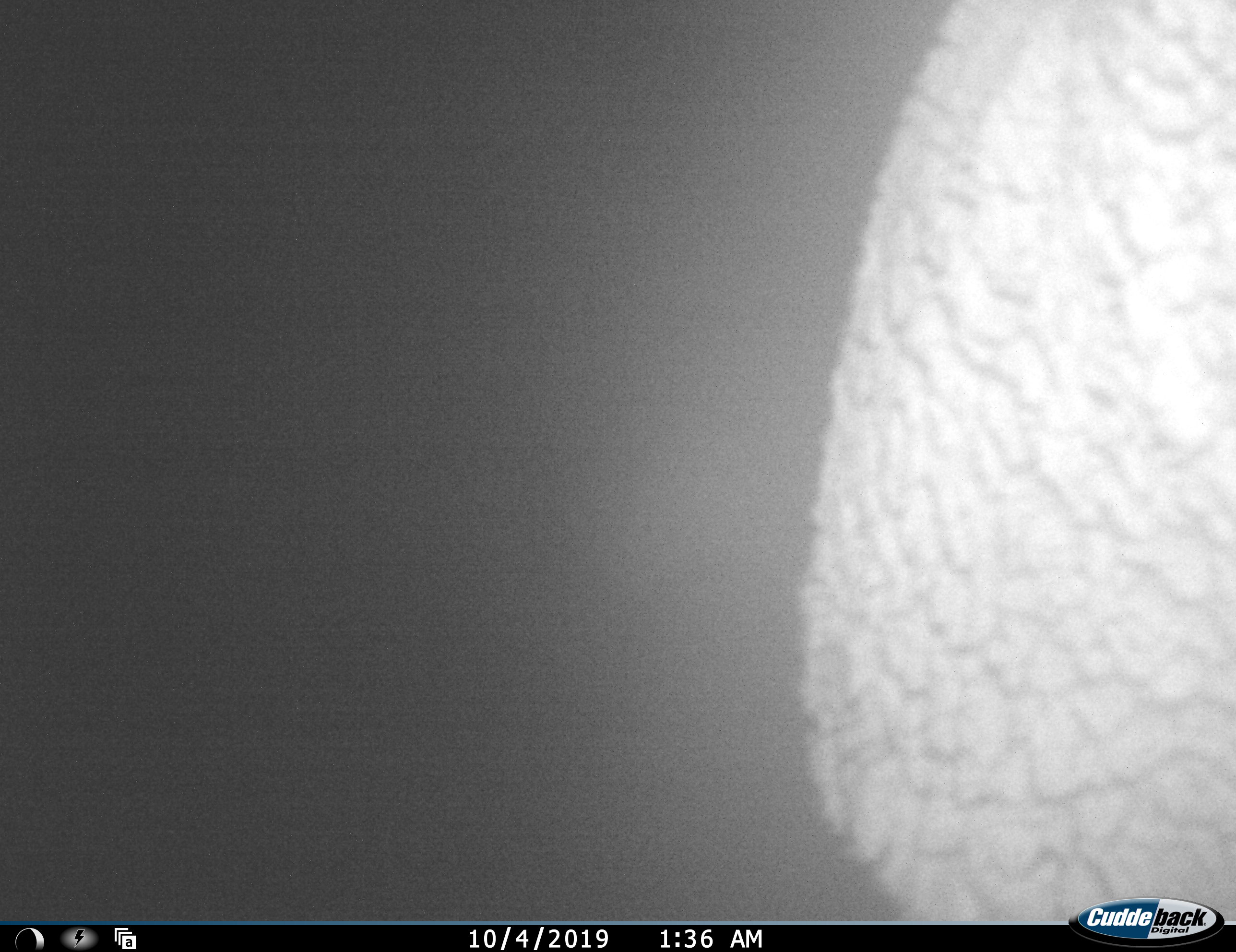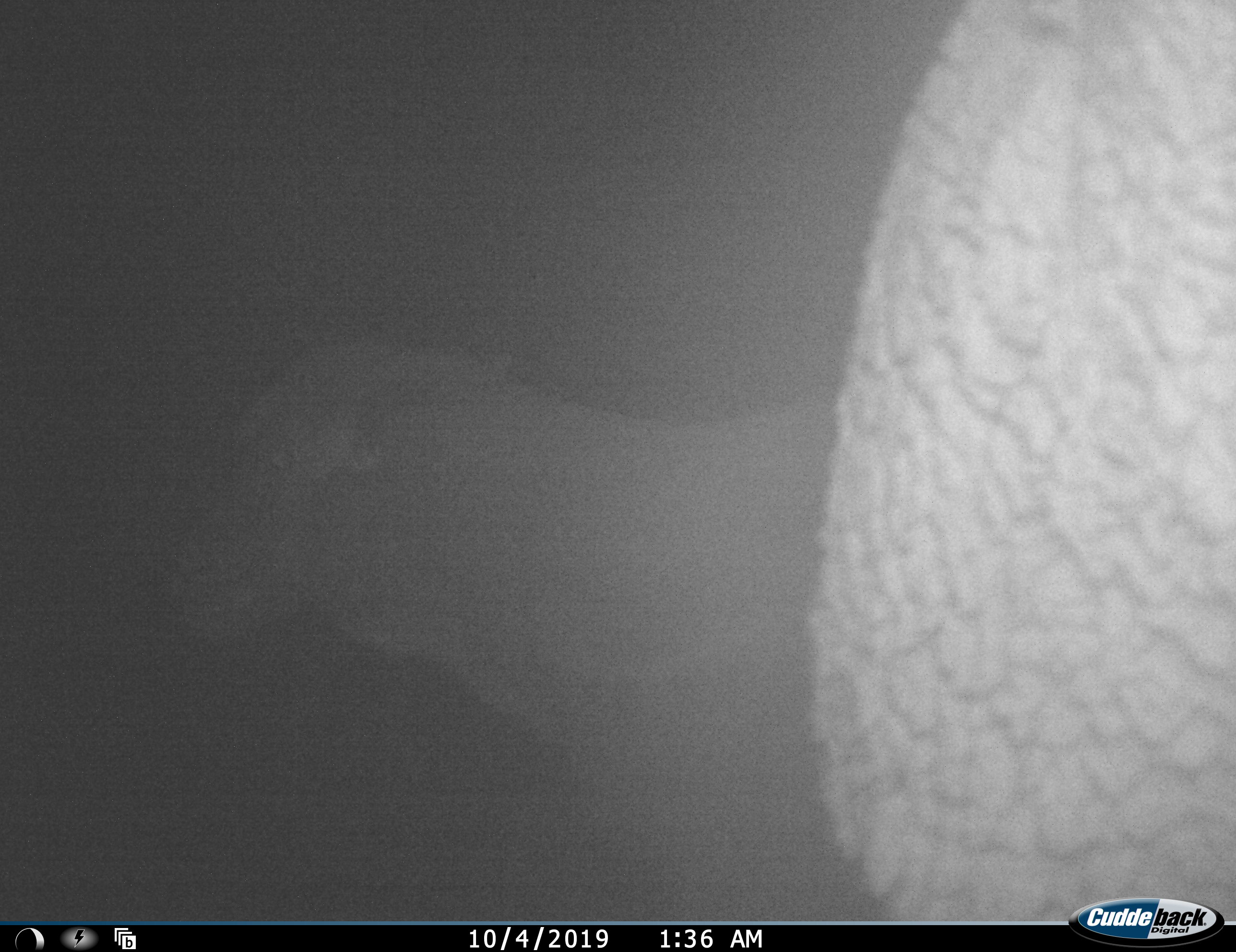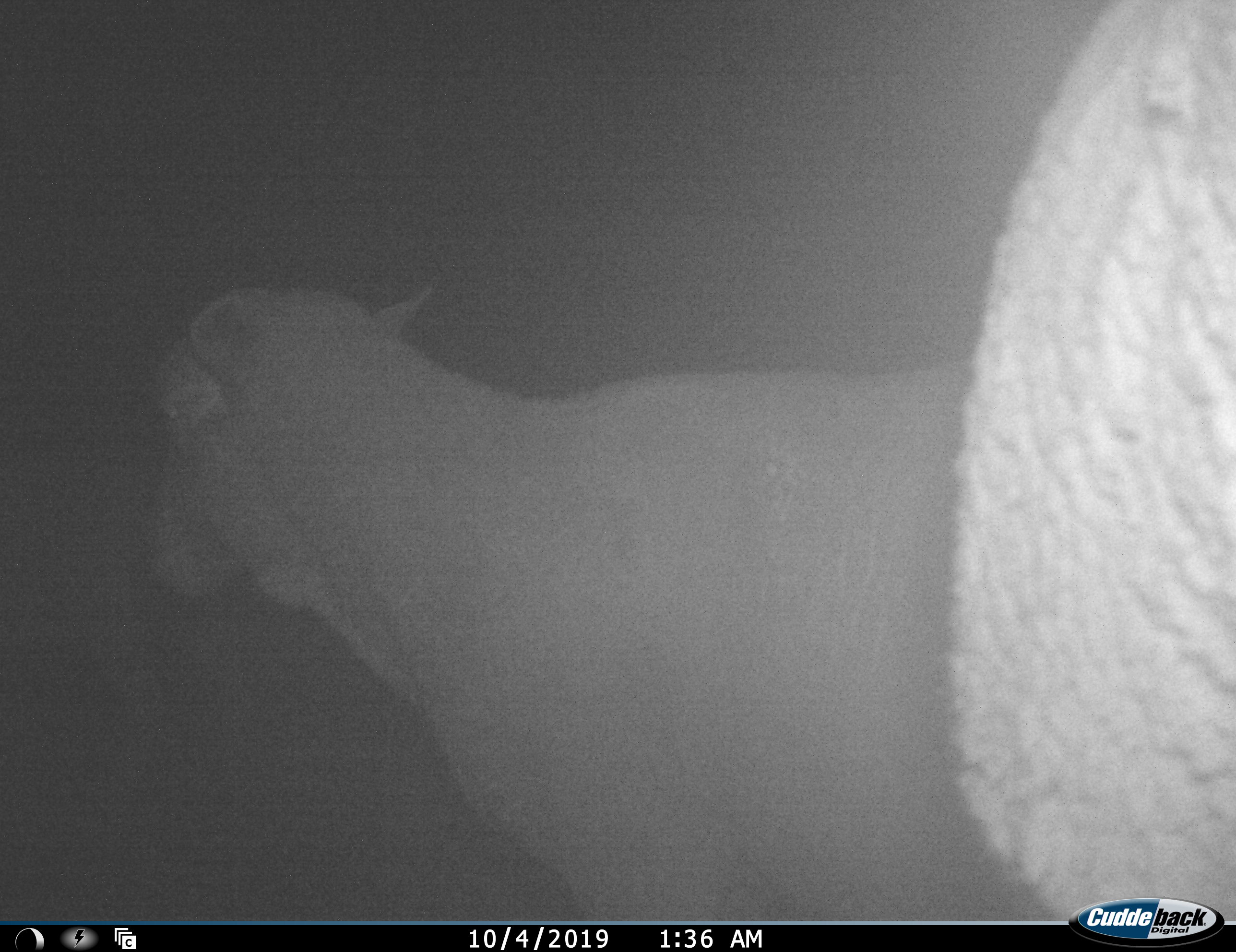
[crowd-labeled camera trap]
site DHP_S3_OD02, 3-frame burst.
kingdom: Animalia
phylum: Chordata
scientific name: Vertebrata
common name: domestic animal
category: domesticanimal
Domesticanimal (domestic animal) (Vertebrata), count 2. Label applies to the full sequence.